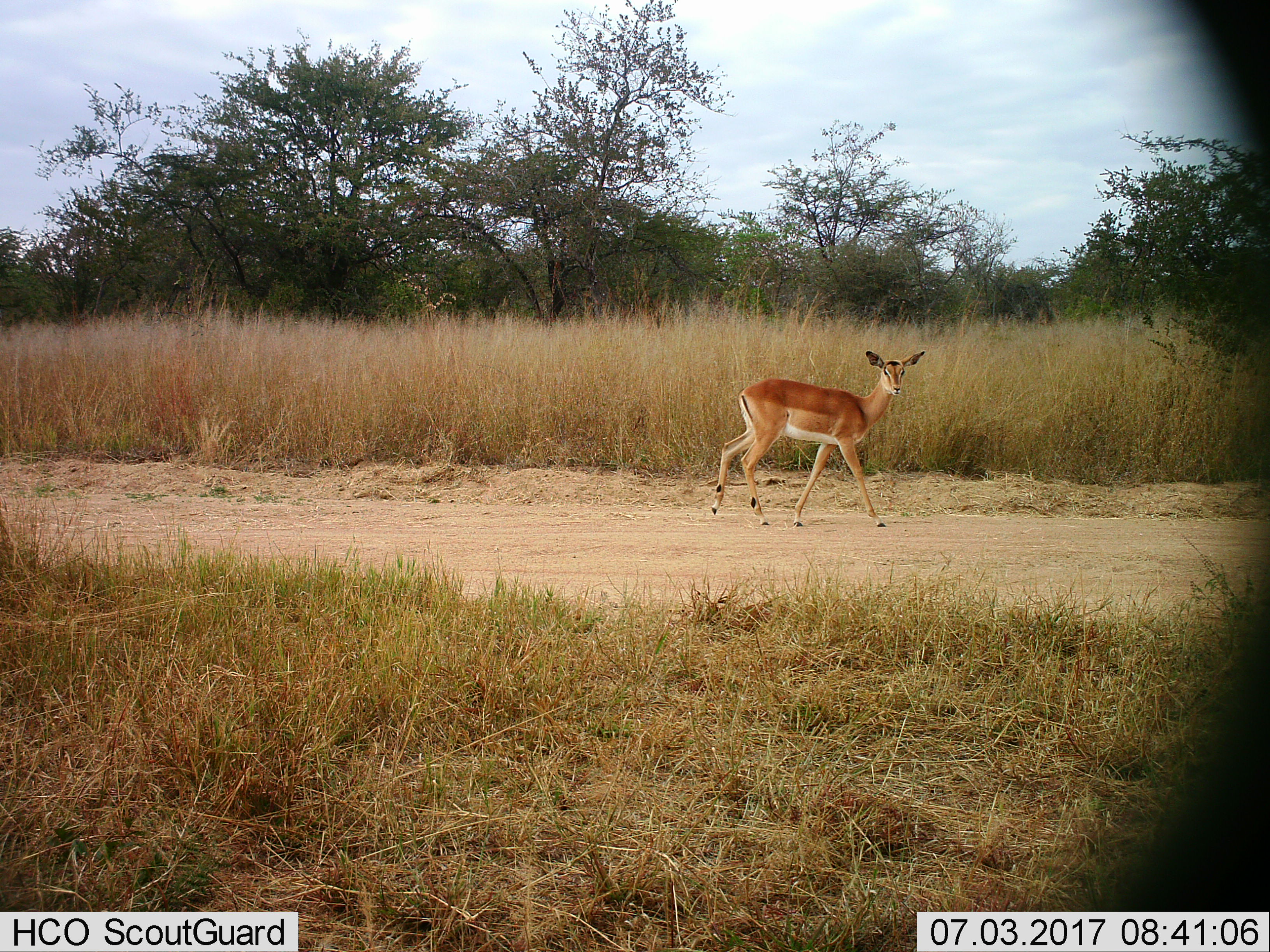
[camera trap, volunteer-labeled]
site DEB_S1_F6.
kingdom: Animalia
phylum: Chordata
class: Mammalia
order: Artiodactyla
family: Bovidae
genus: Aepyceros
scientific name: Aepyceros melampus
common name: impala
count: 1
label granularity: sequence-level